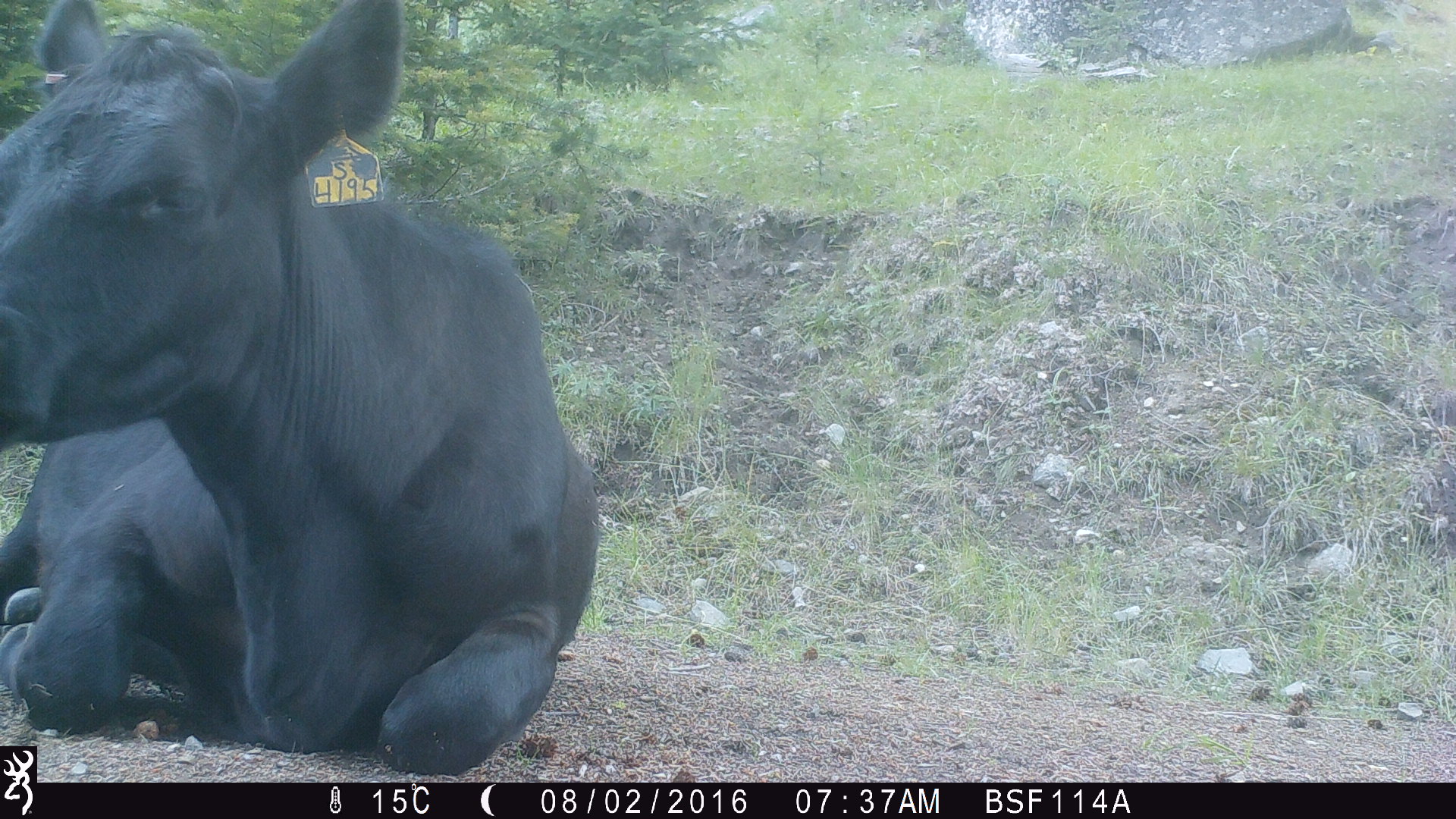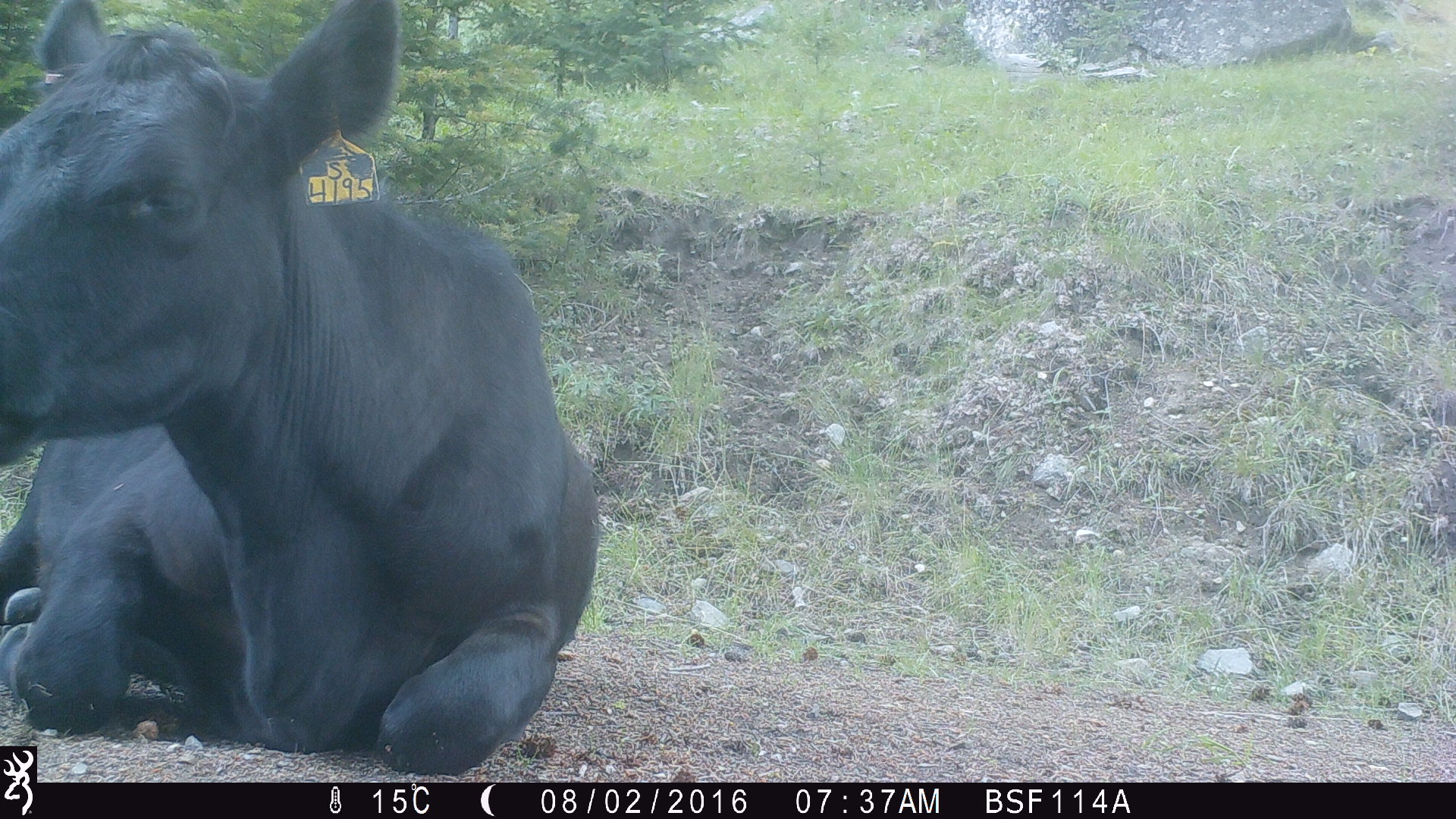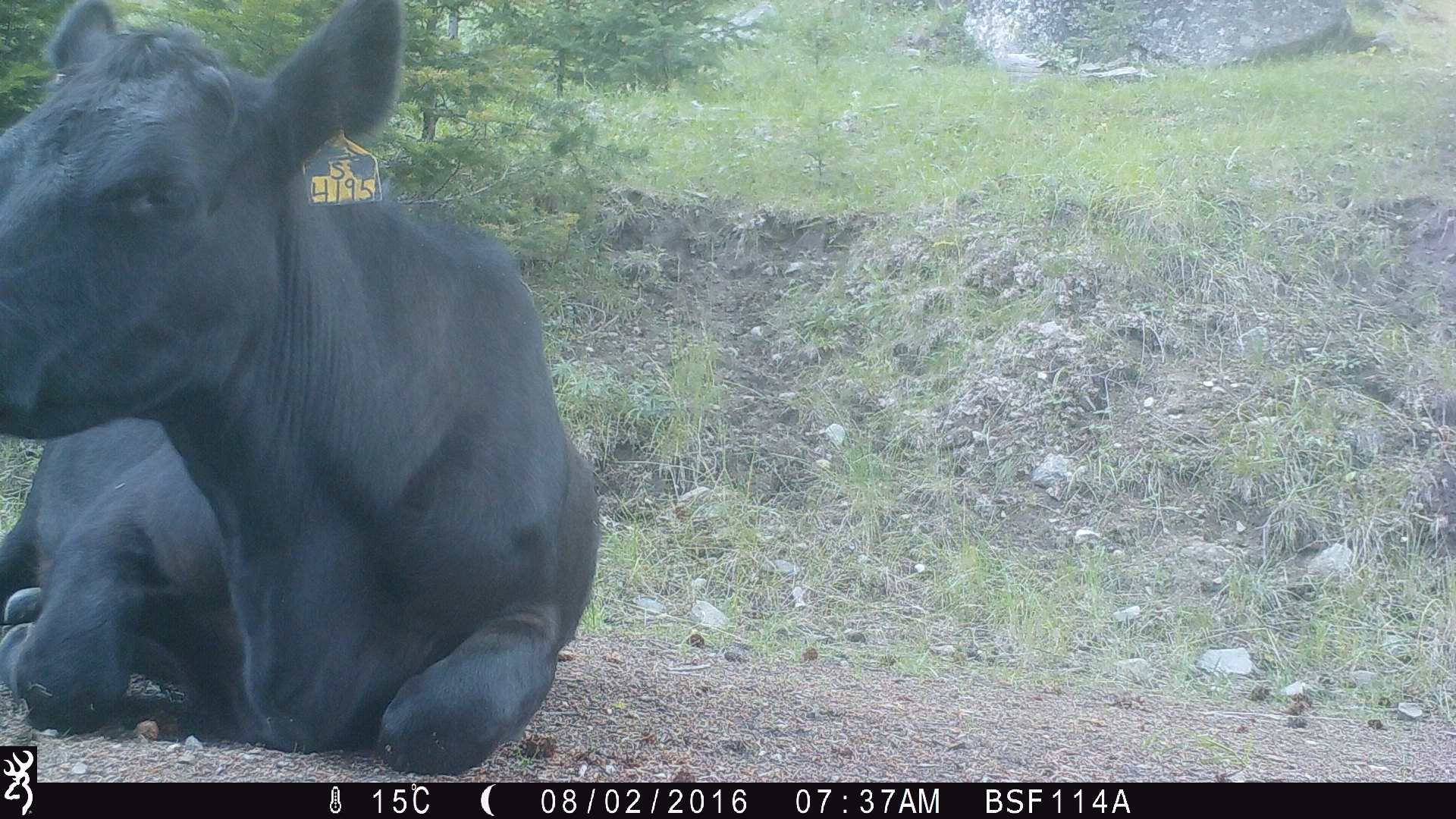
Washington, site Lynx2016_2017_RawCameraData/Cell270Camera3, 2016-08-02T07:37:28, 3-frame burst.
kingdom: Animalia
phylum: Chordata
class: Mammalia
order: Artiodactyla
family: Bovidae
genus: Bos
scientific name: Bos taurus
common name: domestic cattle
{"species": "domestic cattle (Bos taurus)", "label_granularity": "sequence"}